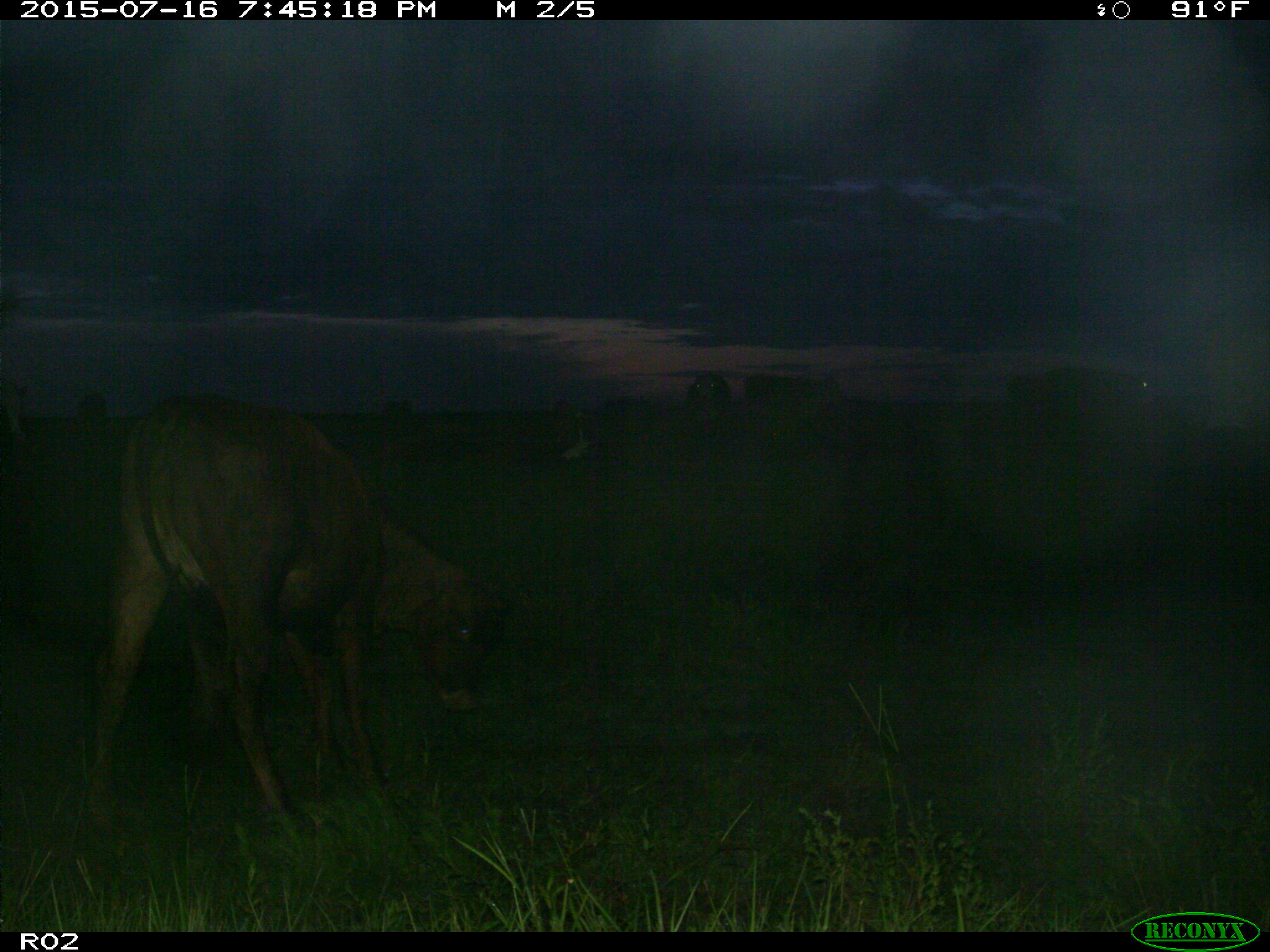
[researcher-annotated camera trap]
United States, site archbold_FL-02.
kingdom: Animalia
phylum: Chordata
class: Mammalia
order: Artiodactyla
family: Bovidae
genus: Bos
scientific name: Bos taurus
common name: domestic cow